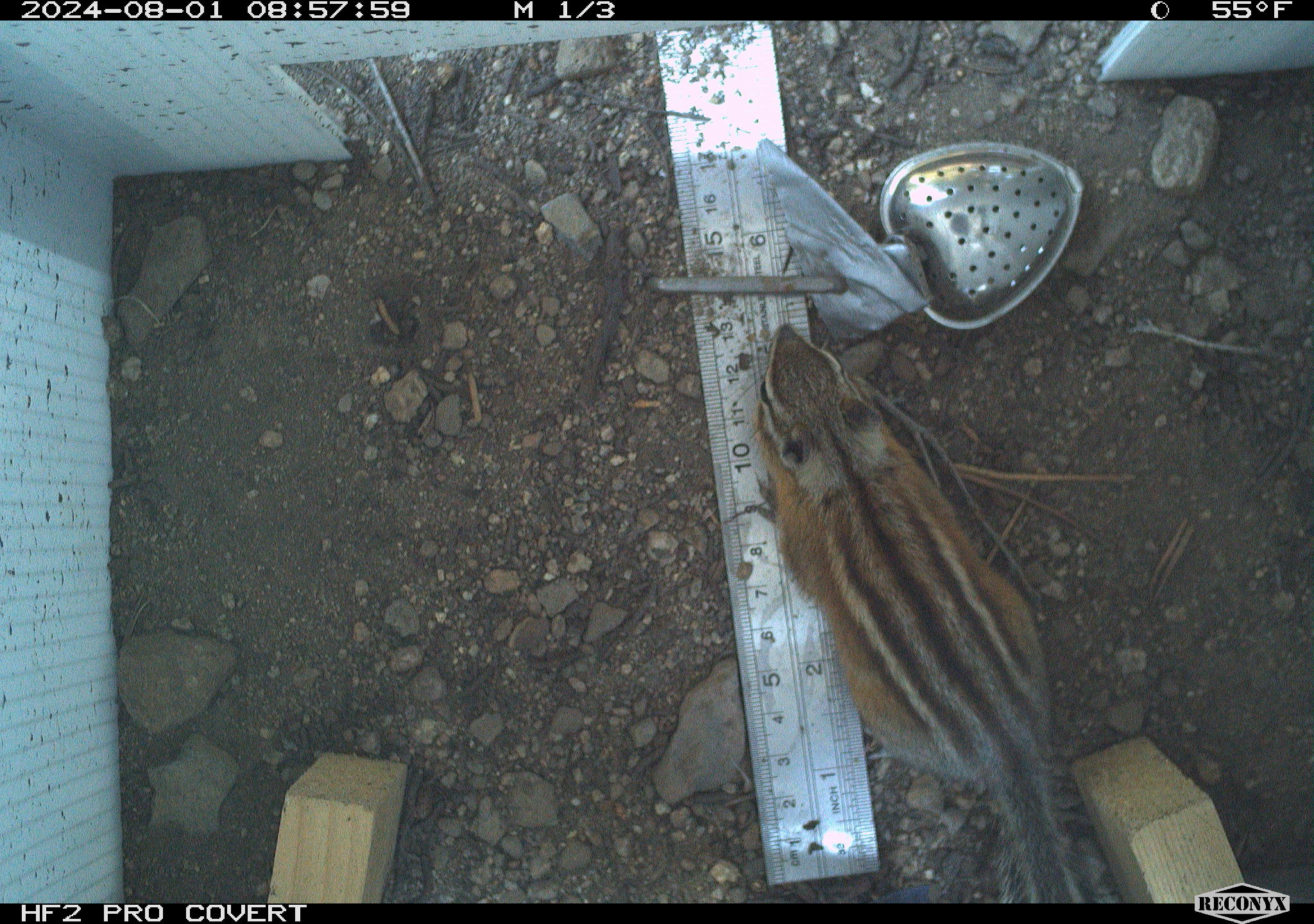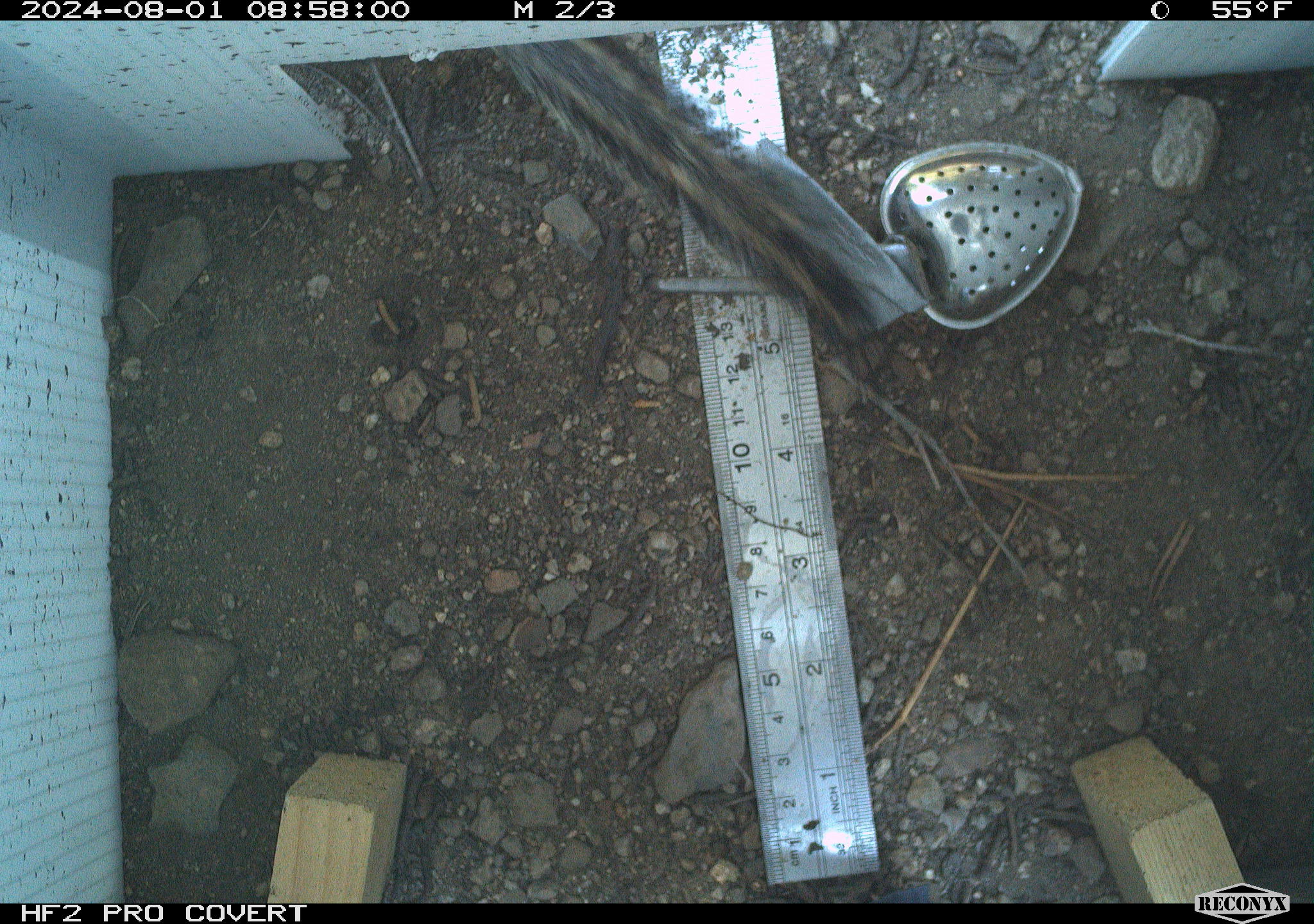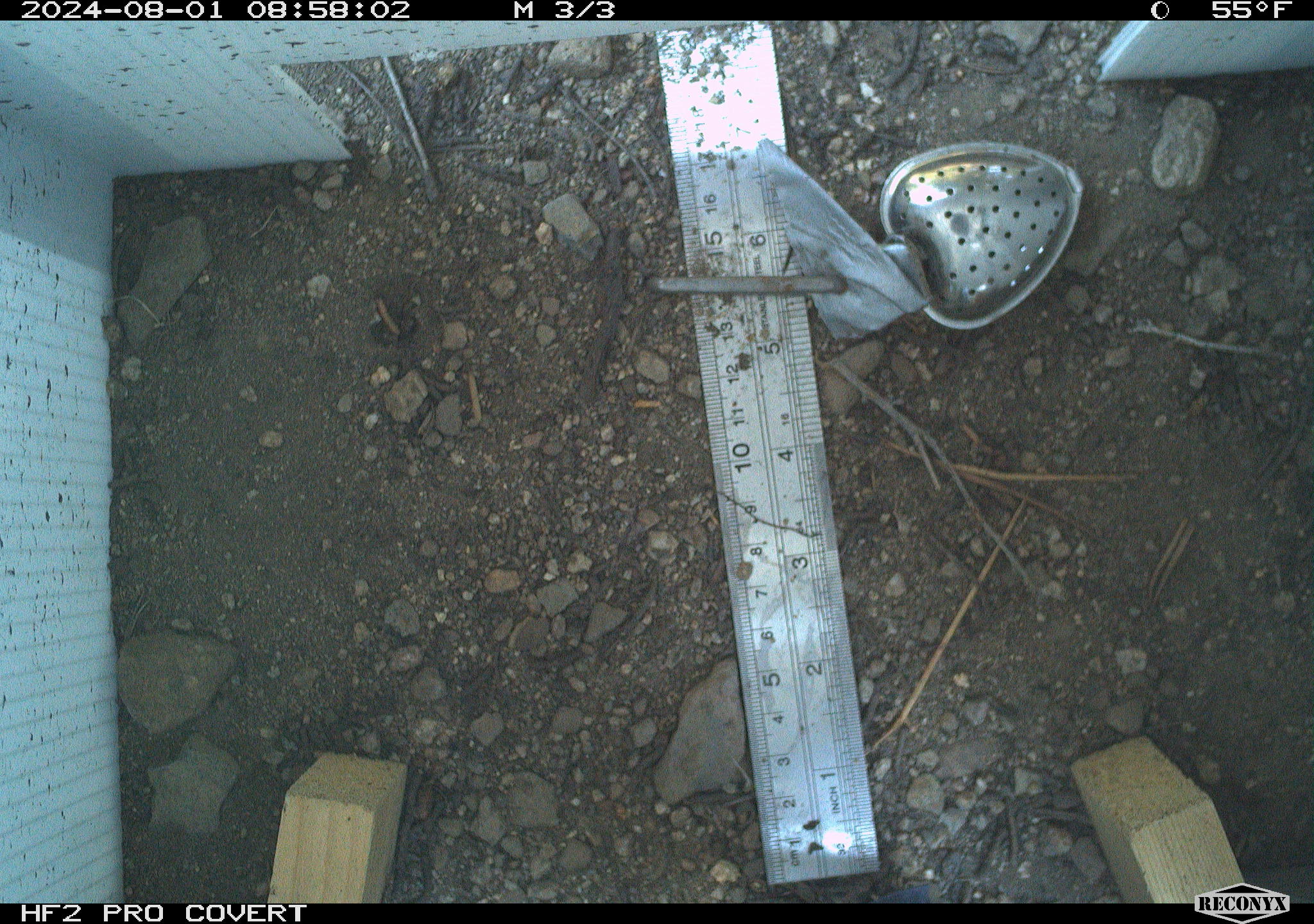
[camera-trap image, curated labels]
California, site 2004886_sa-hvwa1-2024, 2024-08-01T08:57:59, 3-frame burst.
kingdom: Animalia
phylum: Chordata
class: Mammalia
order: Rodentia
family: Sciuridae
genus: Neotamias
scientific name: Neotamias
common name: western chipmunks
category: neotamias species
Neotamias species (western chipmunks) (Neotamias).